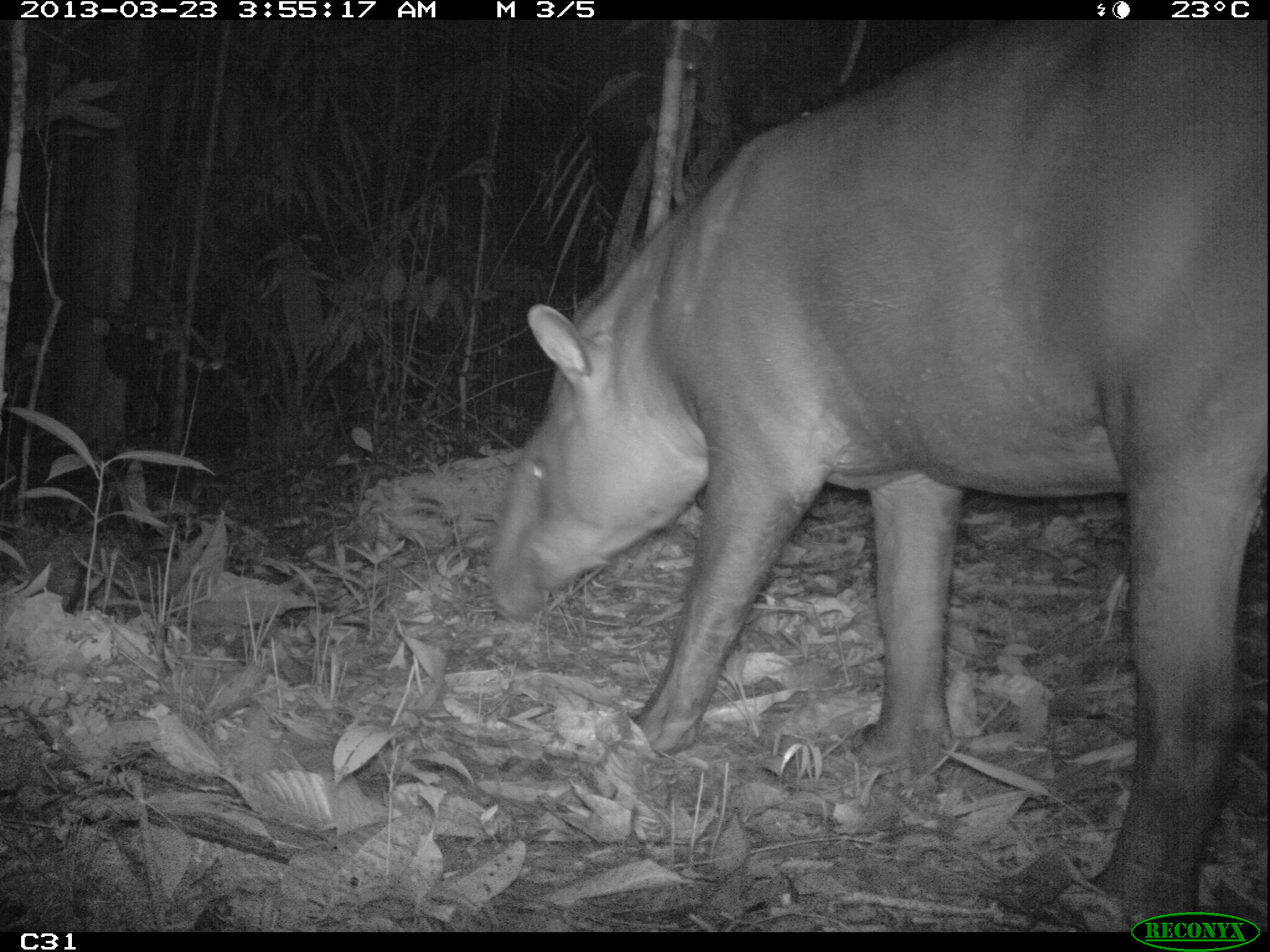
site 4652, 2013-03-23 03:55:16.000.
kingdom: Animalia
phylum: Chordata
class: Mammalia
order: Perissodactyla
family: Tapiridae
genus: Tapirus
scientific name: Tapirus terrestris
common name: south american tapir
Tapirus terrestris (south american tapir), count 1, age adult, sex female.